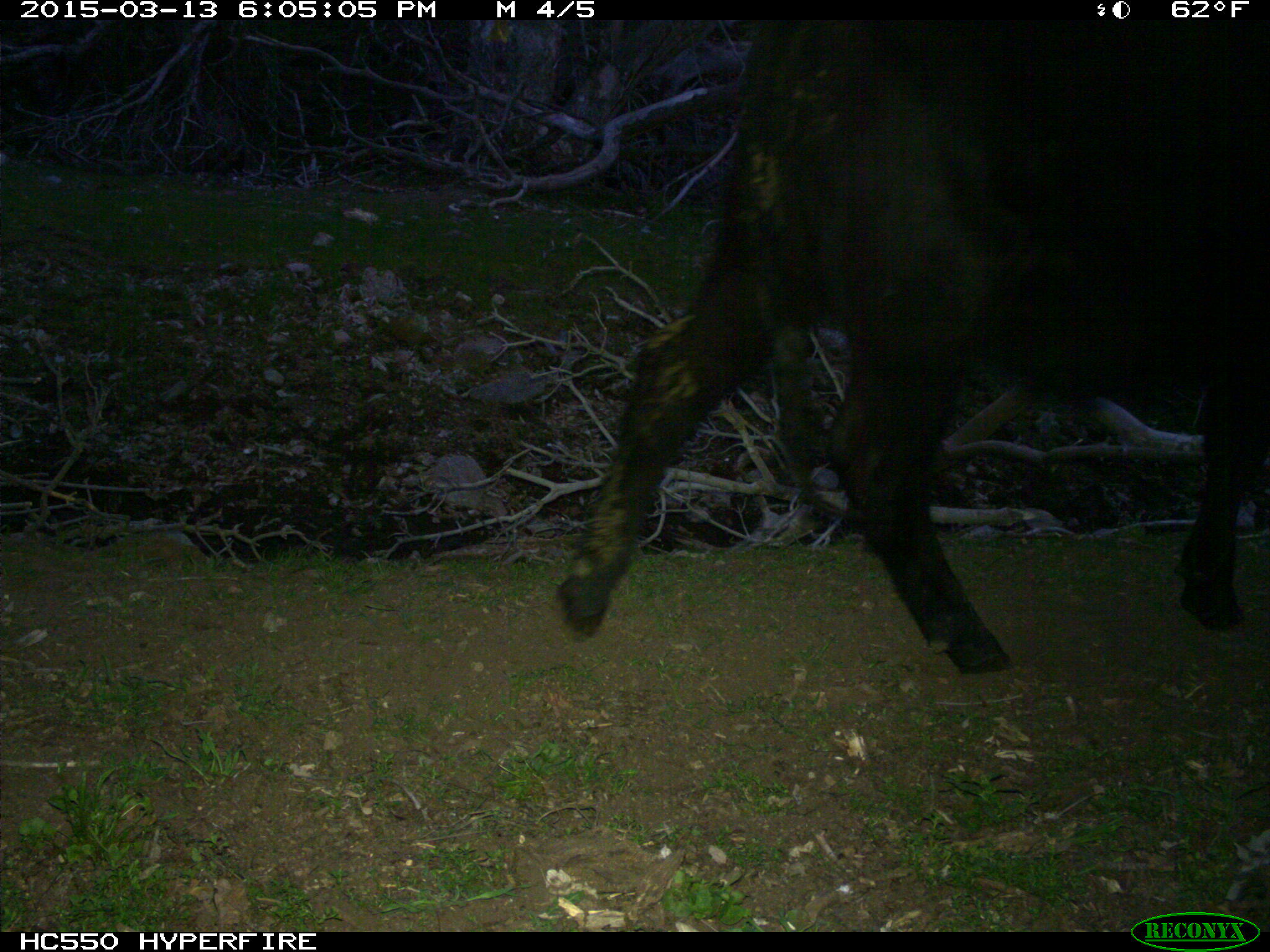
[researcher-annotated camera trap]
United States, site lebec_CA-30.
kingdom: Animalia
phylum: Chordata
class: Mammalia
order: Artiodactyla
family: Bovidae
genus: Bos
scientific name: Bos taurus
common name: domestic cow